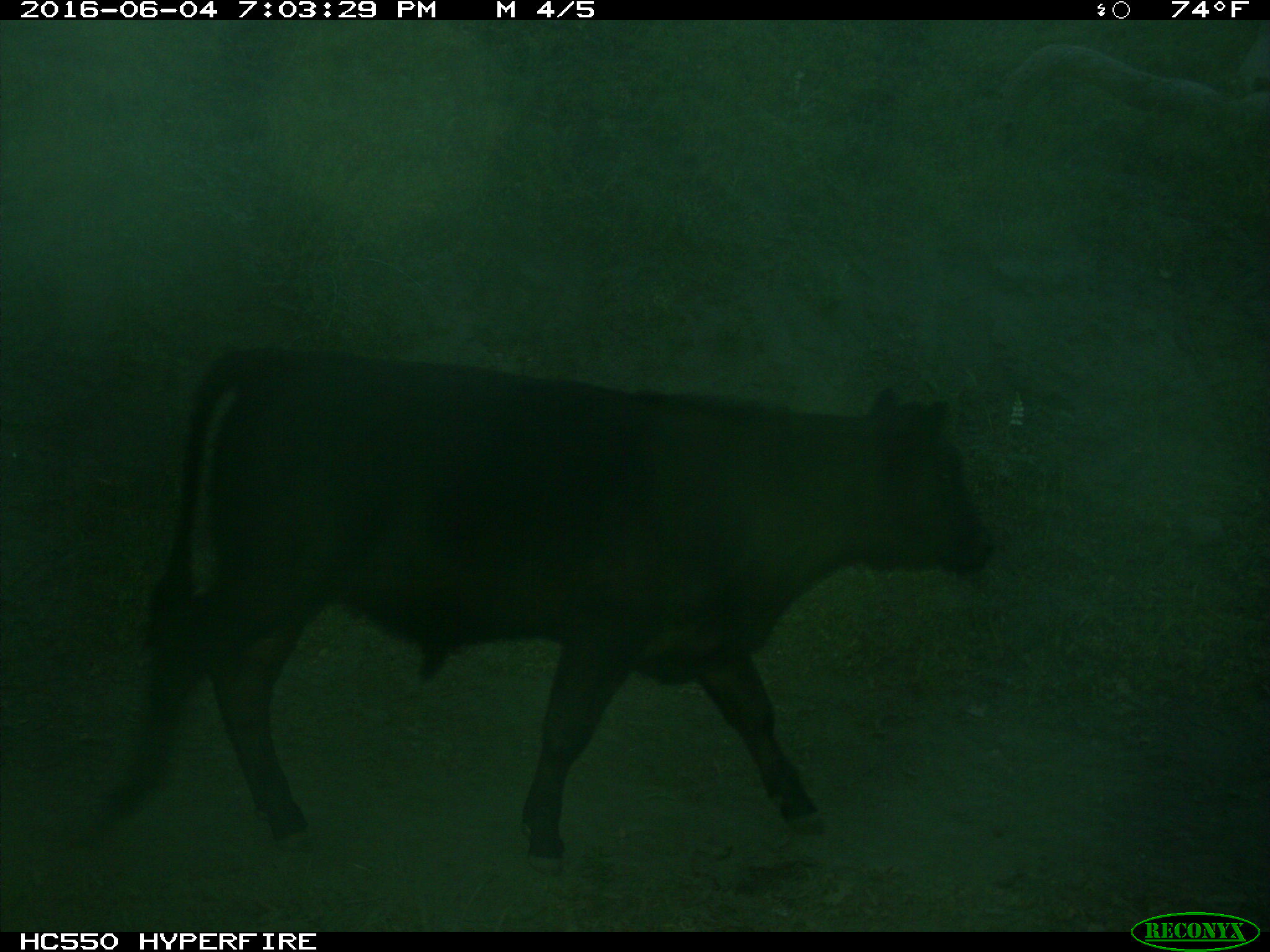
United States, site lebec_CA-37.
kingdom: Animalia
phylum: Chordata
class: Mammalia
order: Artiodactyla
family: Bovidae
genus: Bos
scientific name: Bos taurus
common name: domestic cow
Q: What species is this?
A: Bos taurus (domestic cow).